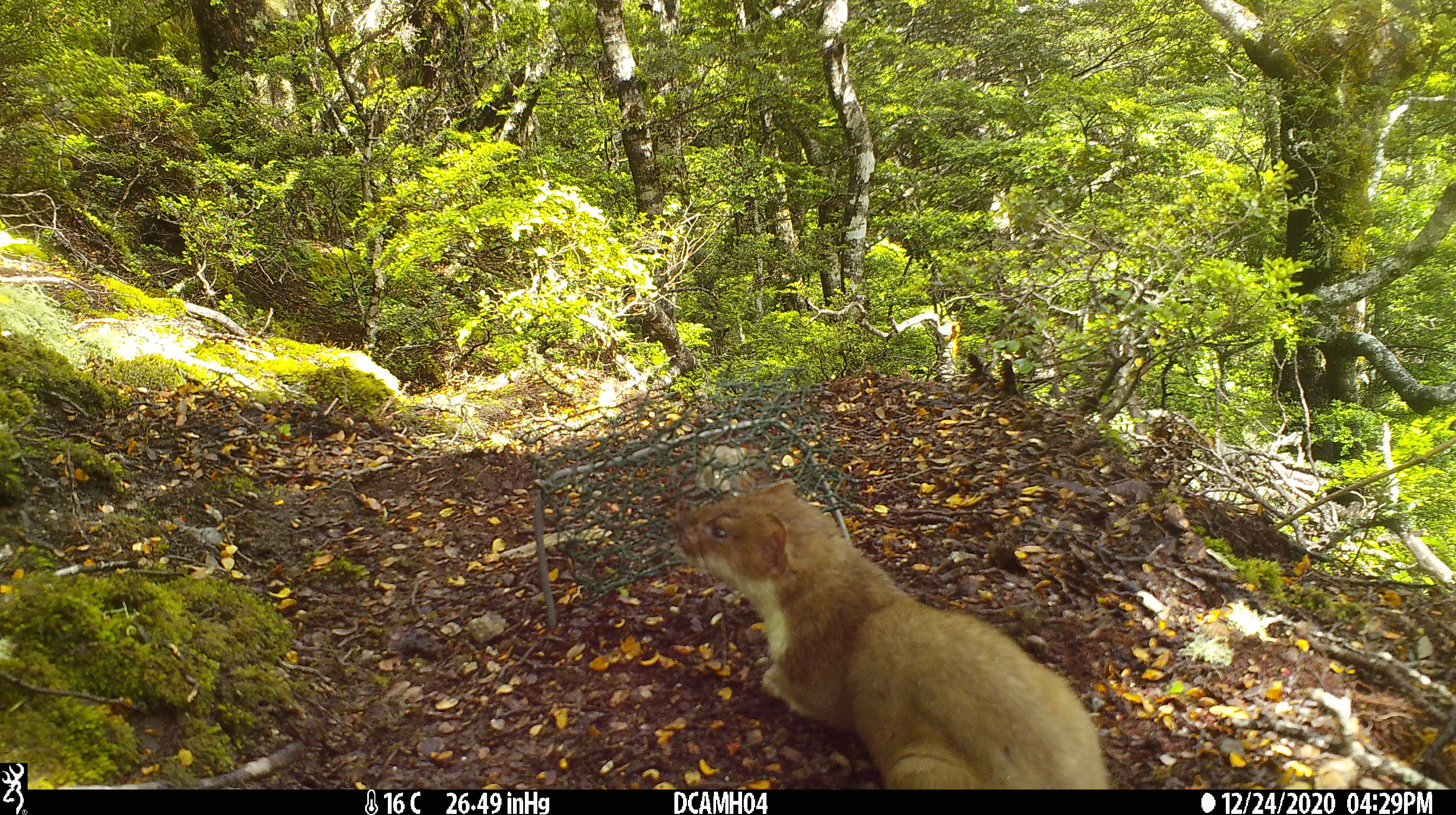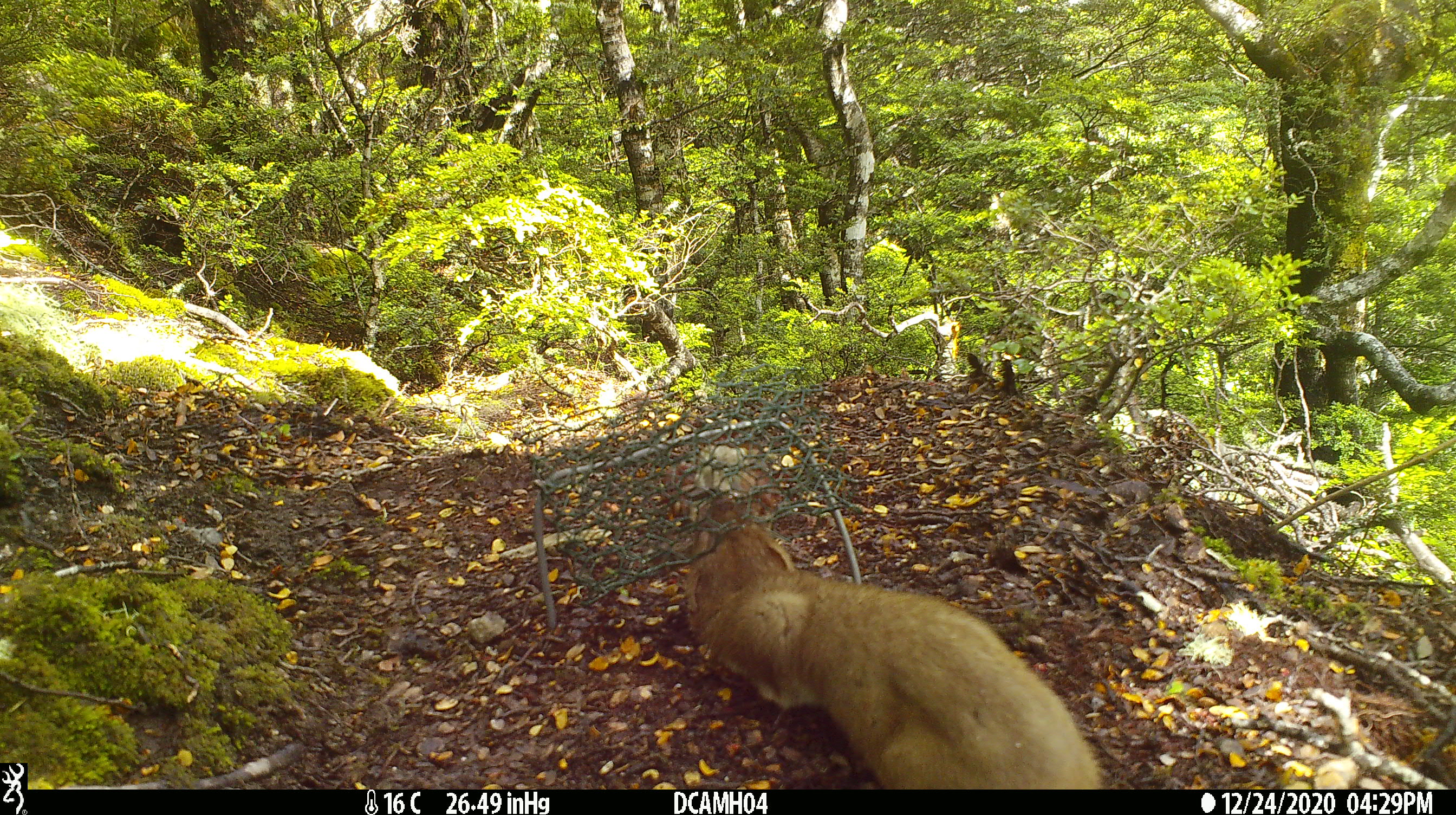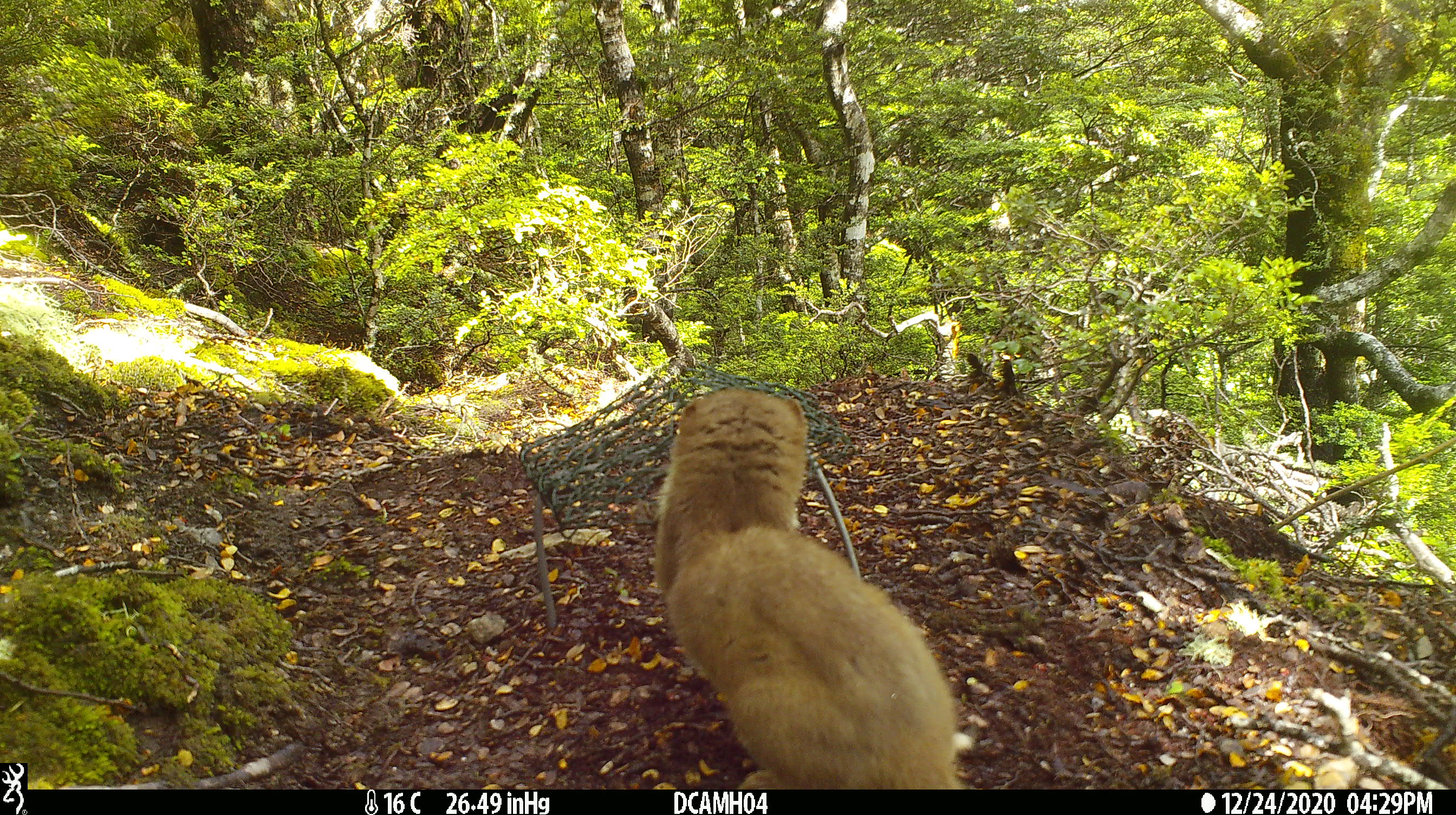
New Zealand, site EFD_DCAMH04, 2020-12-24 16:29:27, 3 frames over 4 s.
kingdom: Animalia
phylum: Chordata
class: Mammalia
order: Carnivora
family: Mustelidae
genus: Mustela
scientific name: Mustela erminea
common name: stoat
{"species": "stoat (Mustela erminea)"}